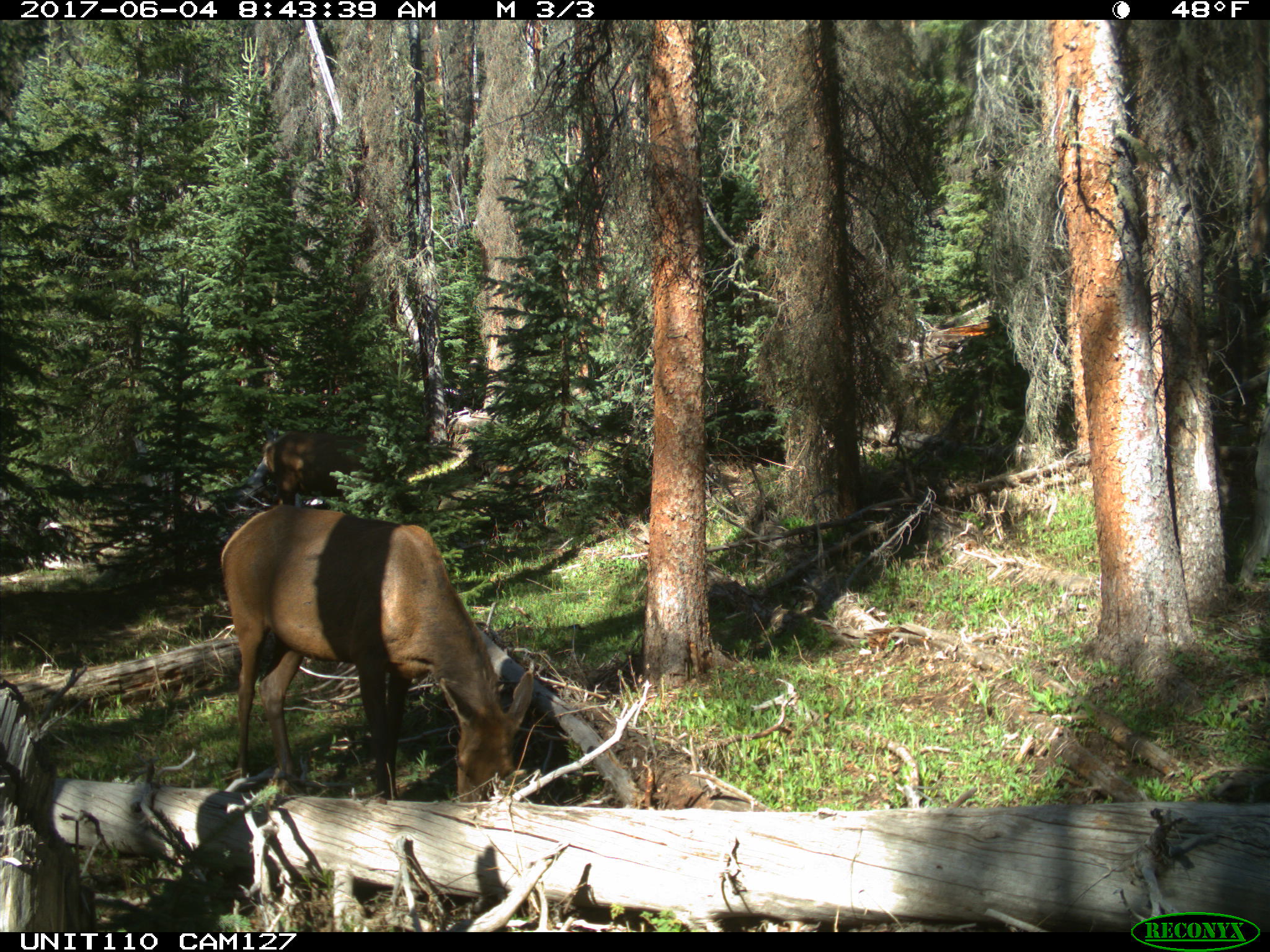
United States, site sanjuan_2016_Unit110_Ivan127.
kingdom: Animalia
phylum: Chordata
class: Mammalia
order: Artiodactyla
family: Cervidae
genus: Cervus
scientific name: Cervus elaphus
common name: red deer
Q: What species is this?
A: Cervus elaphus (red deer).